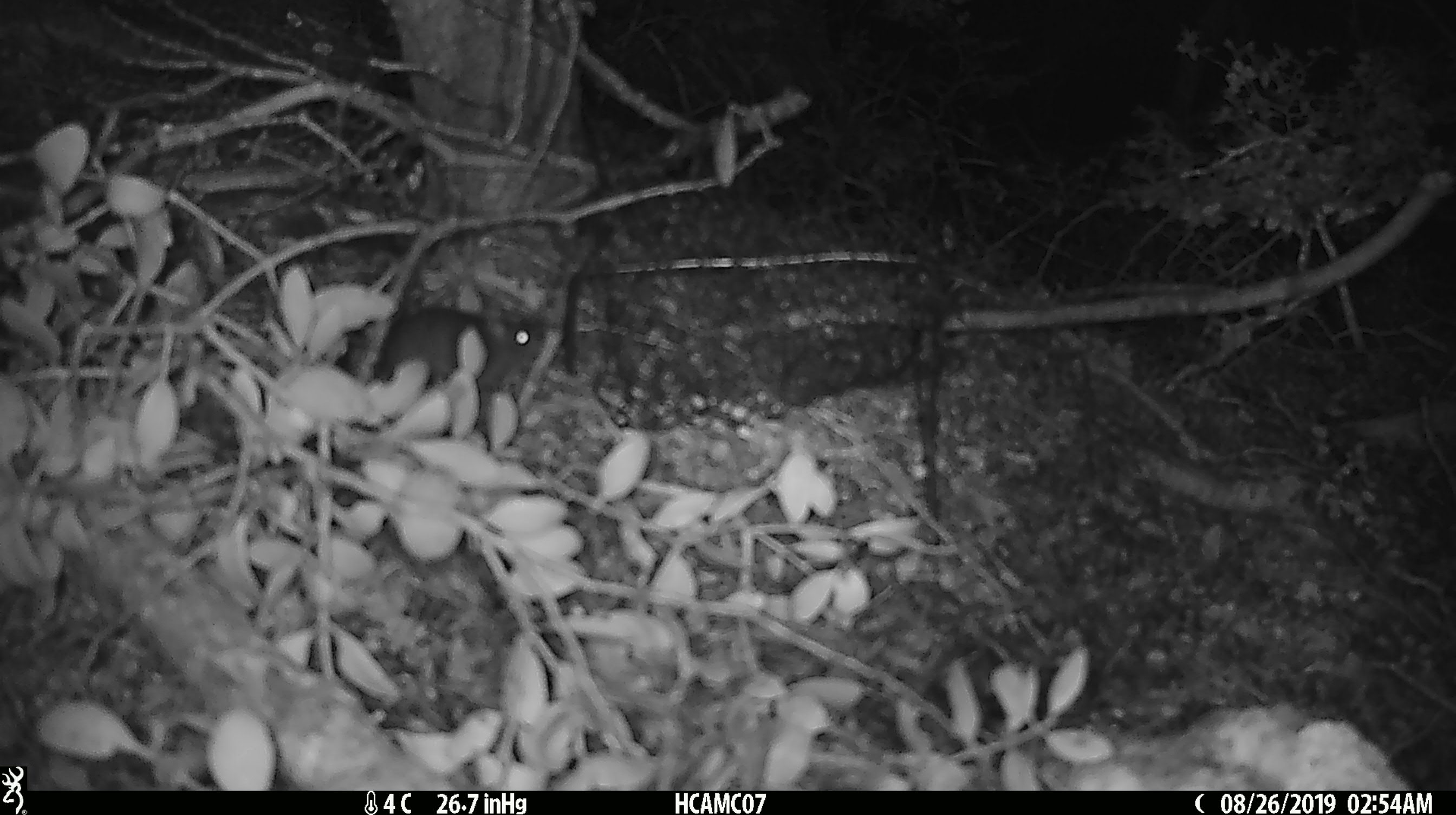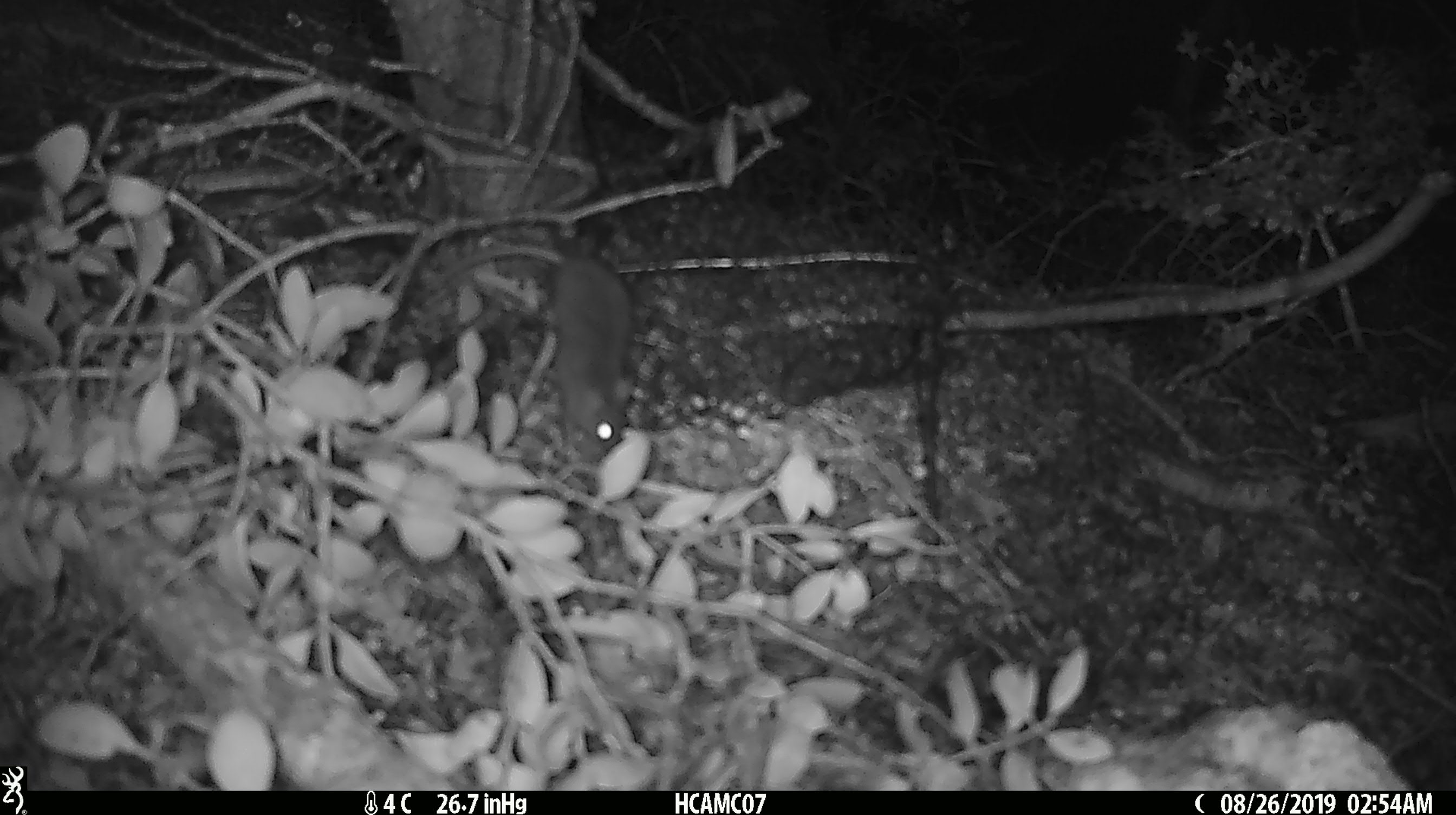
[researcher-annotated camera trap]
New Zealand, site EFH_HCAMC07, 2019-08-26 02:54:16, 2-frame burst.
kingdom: Animalia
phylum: Chordata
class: Mammalia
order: Rodentia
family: Muridae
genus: Mus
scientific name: Mus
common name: mouse